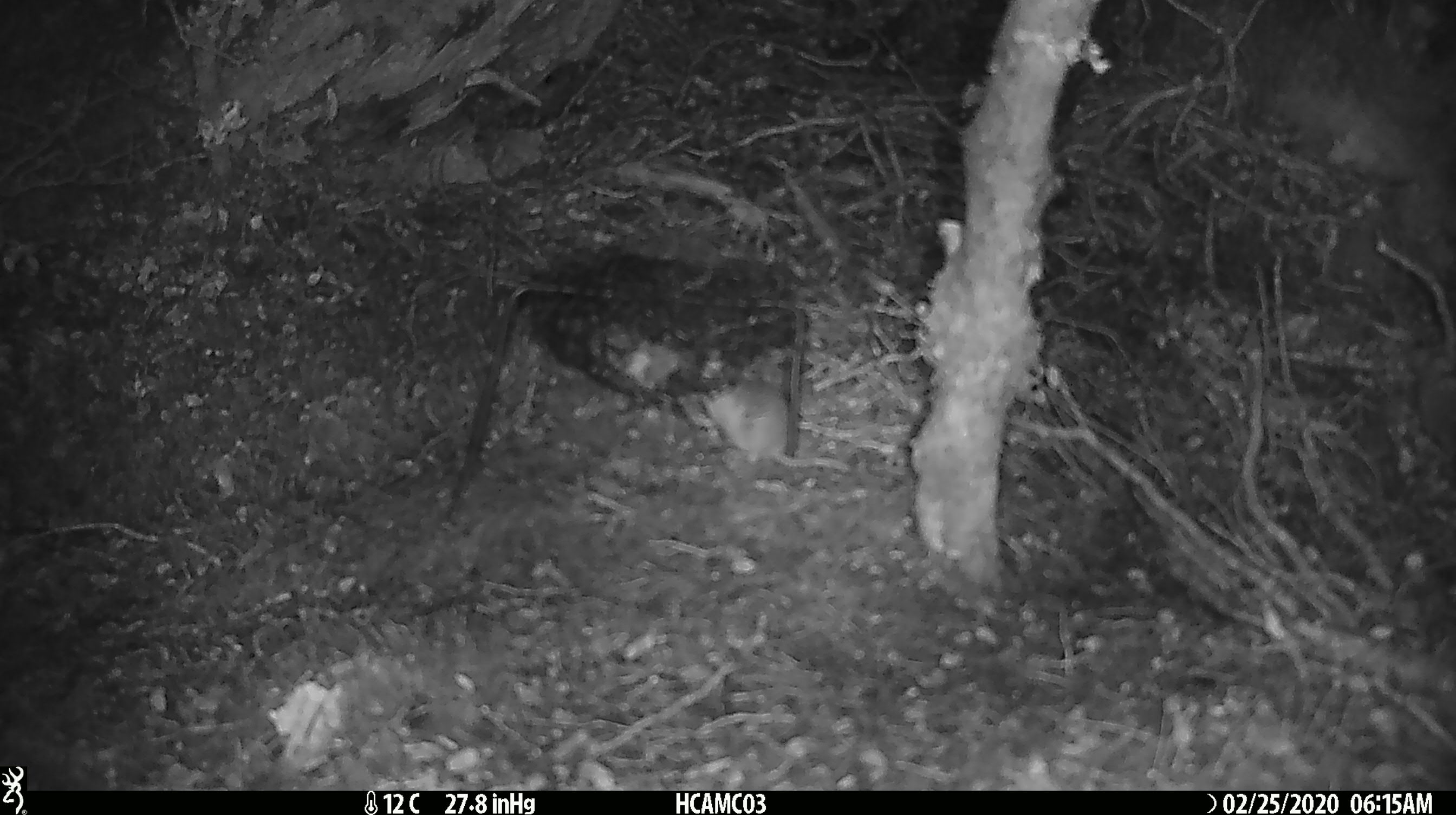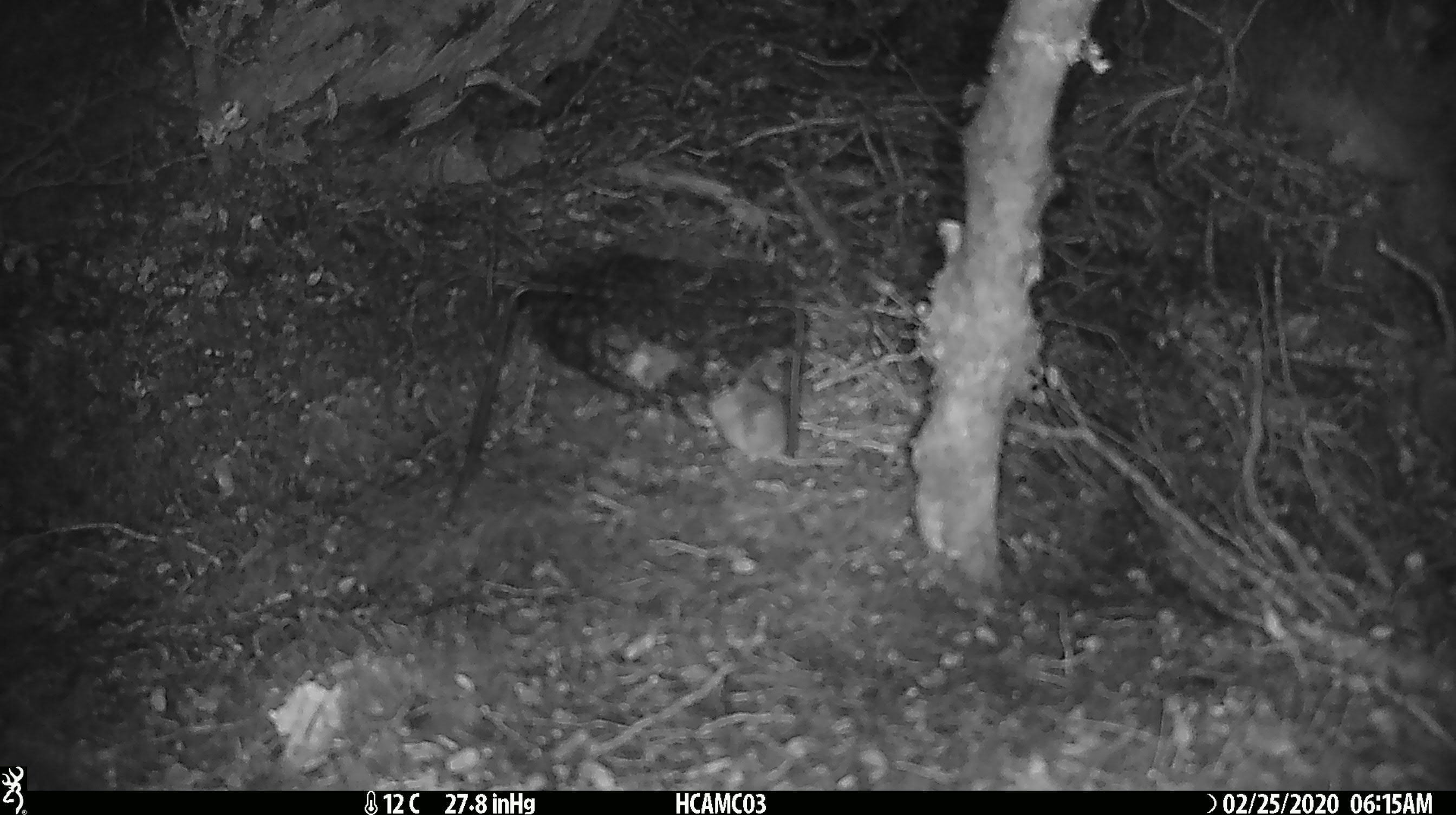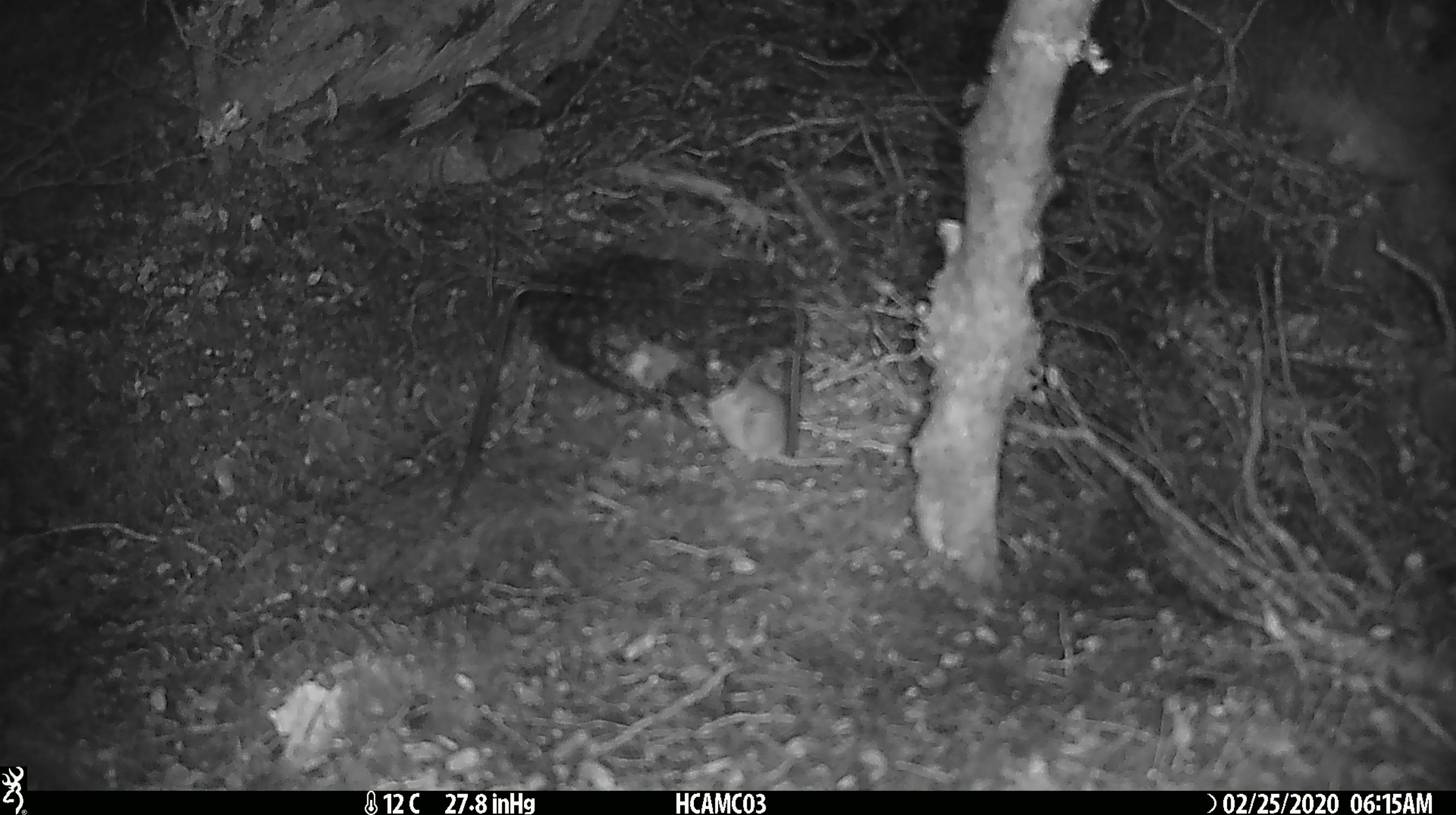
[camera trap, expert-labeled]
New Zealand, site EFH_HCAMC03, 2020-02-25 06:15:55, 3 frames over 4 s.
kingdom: Animalia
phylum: Chordata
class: Mammalia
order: Rodentia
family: Muridae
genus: Mus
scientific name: Mus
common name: mouse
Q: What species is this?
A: Mouse (Mus).